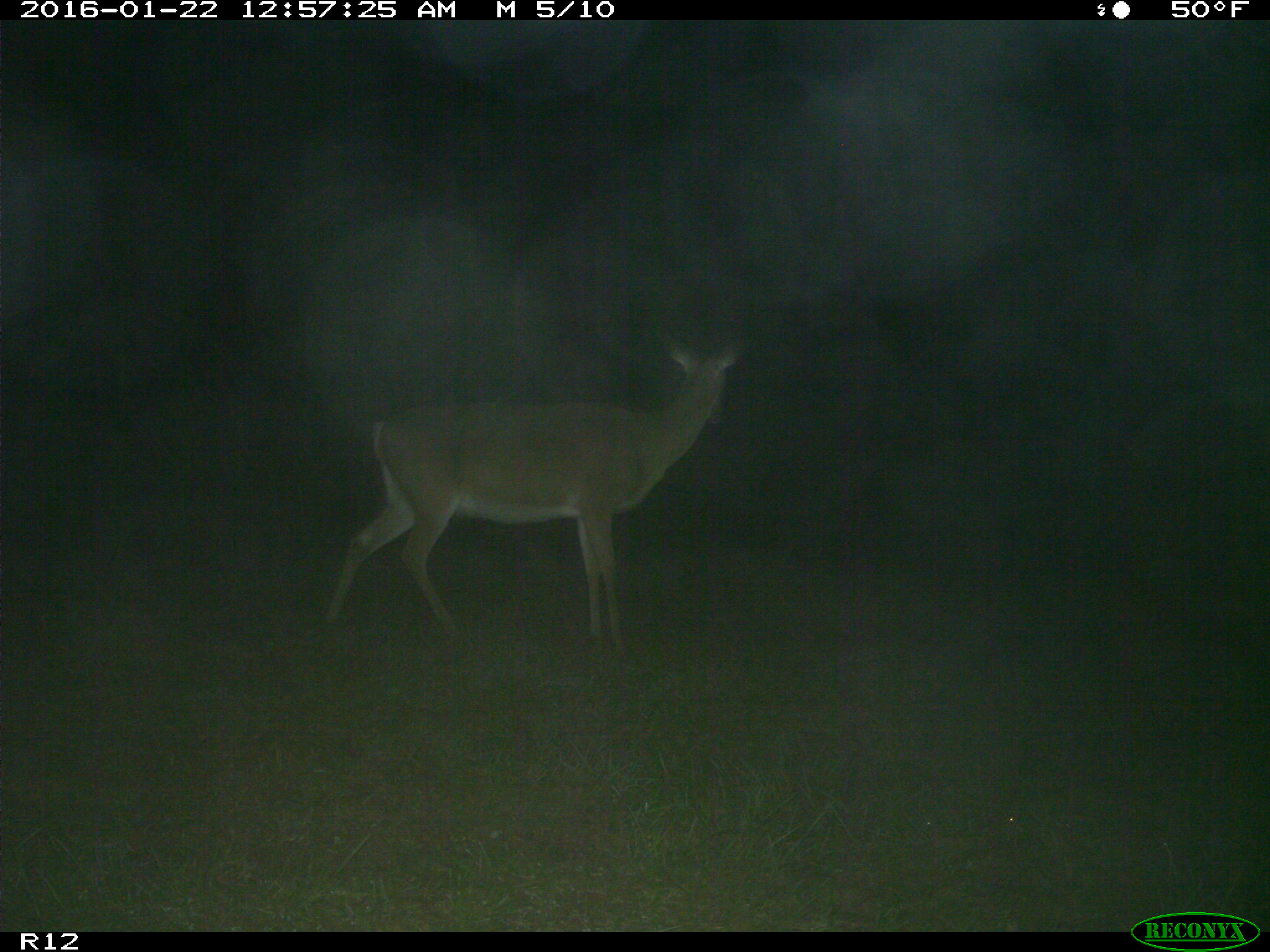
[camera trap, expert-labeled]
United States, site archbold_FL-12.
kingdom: Animalia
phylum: Chordata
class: Mammalia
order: Artiodactyla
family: Cervidae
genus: Odocoileus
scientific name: Odocoileus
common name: deer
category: unidentified deer